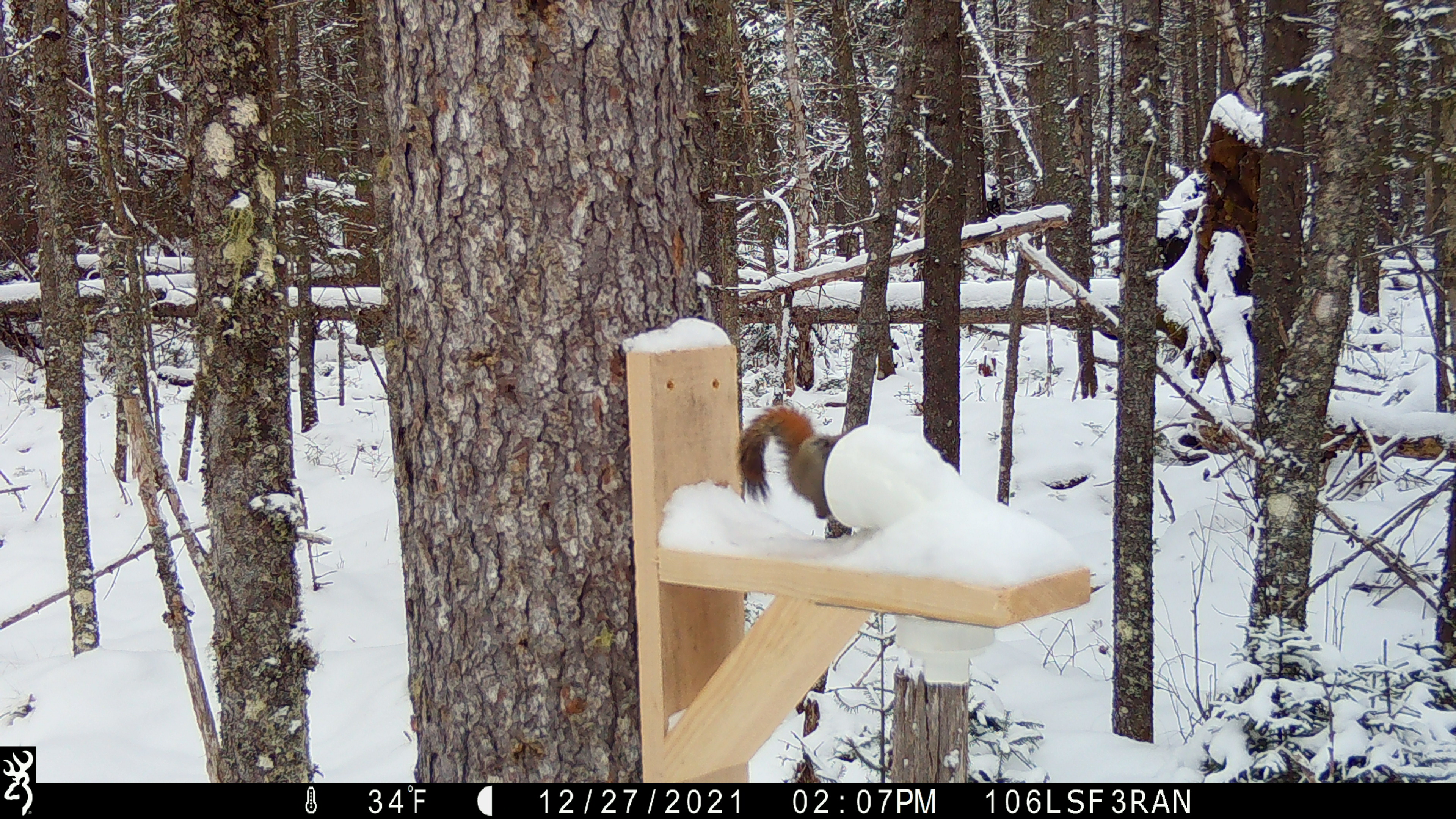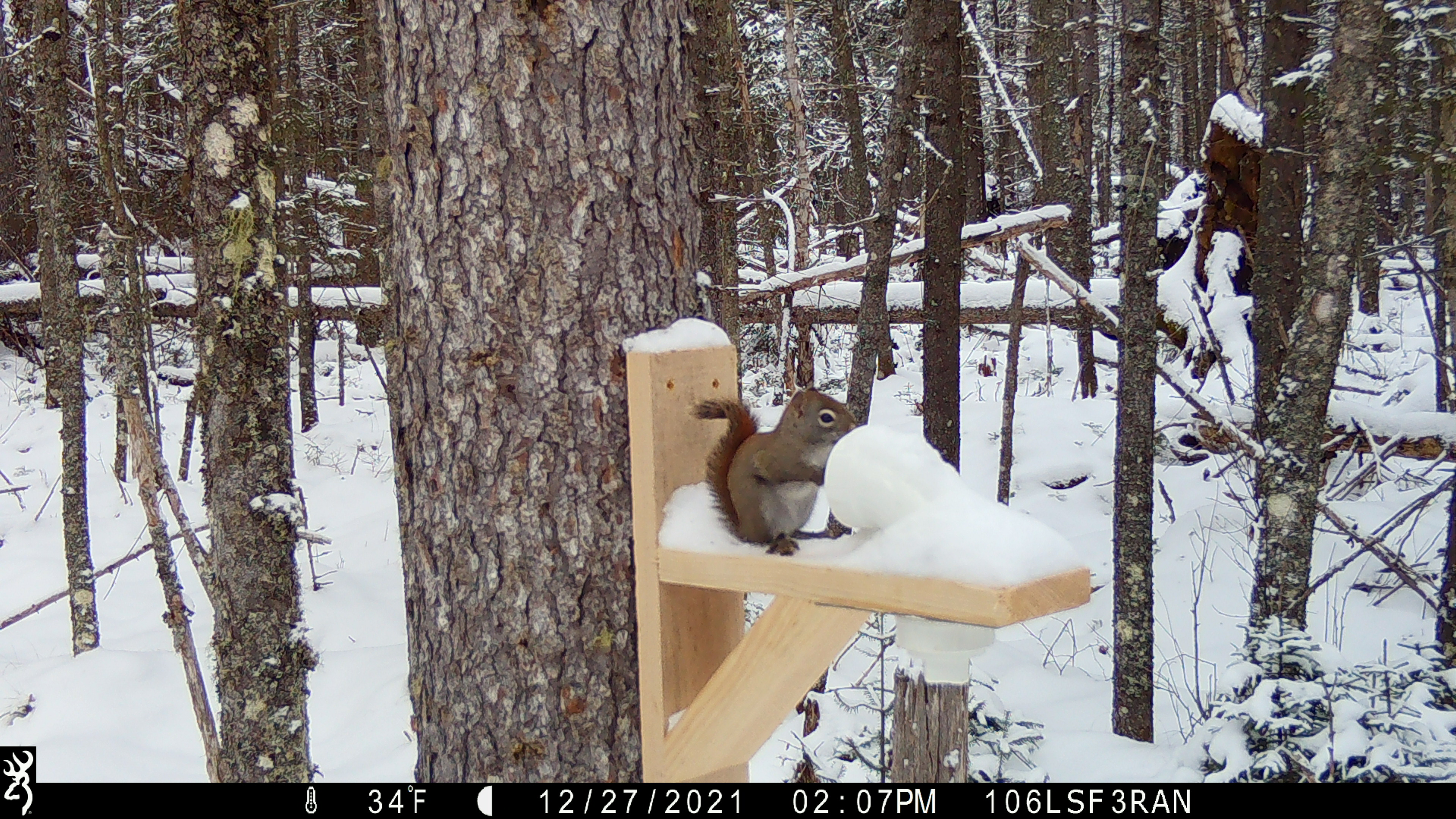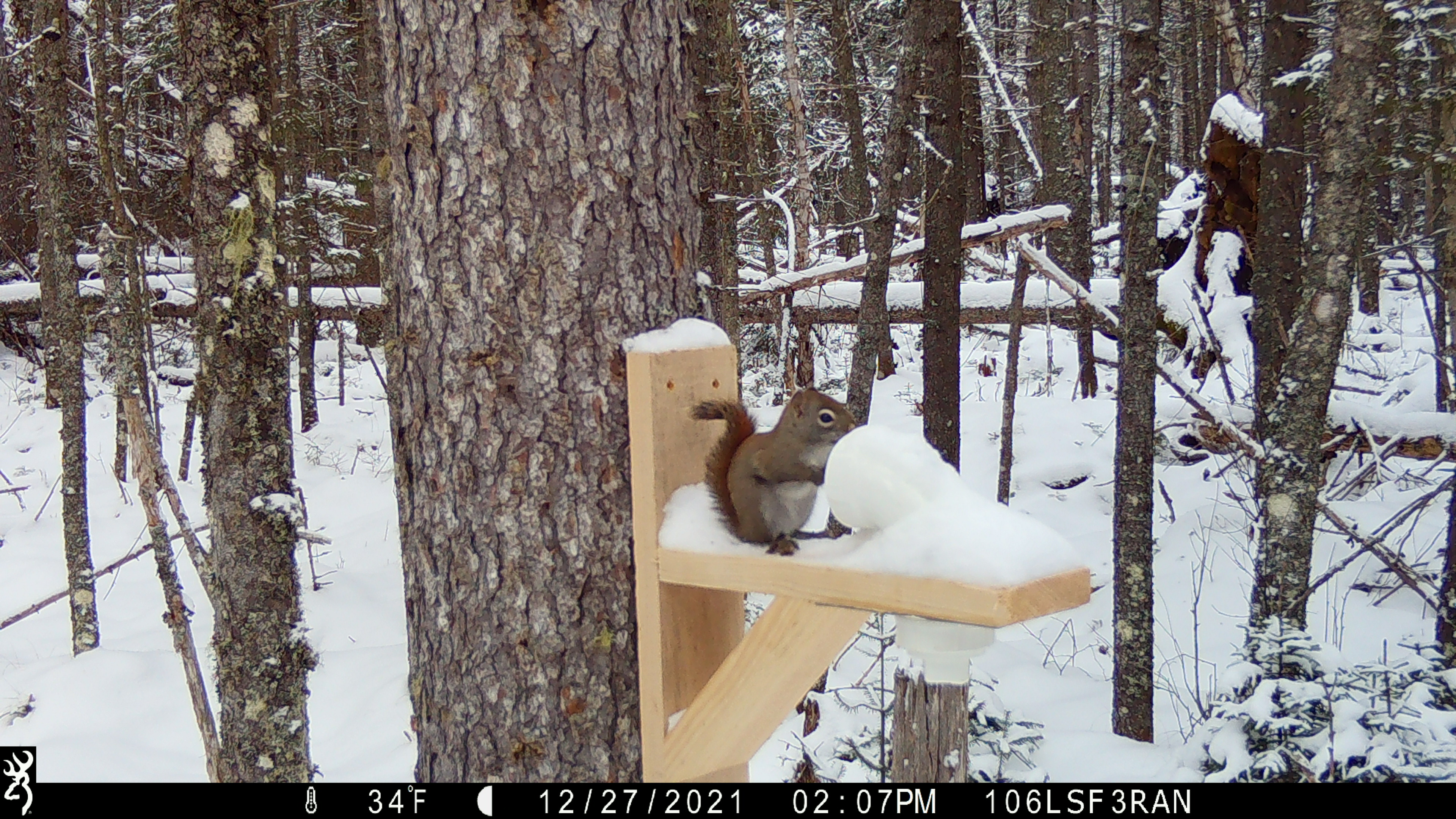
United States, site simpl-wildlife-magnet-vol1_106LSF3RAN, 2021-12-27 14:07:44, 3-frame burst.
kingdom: Animalia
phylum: Chordata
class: Mammalia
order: Rodentia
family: Sciuridae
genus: Tamiasciurus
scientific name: Tamiasciurus hudsonicus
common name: red squirrel